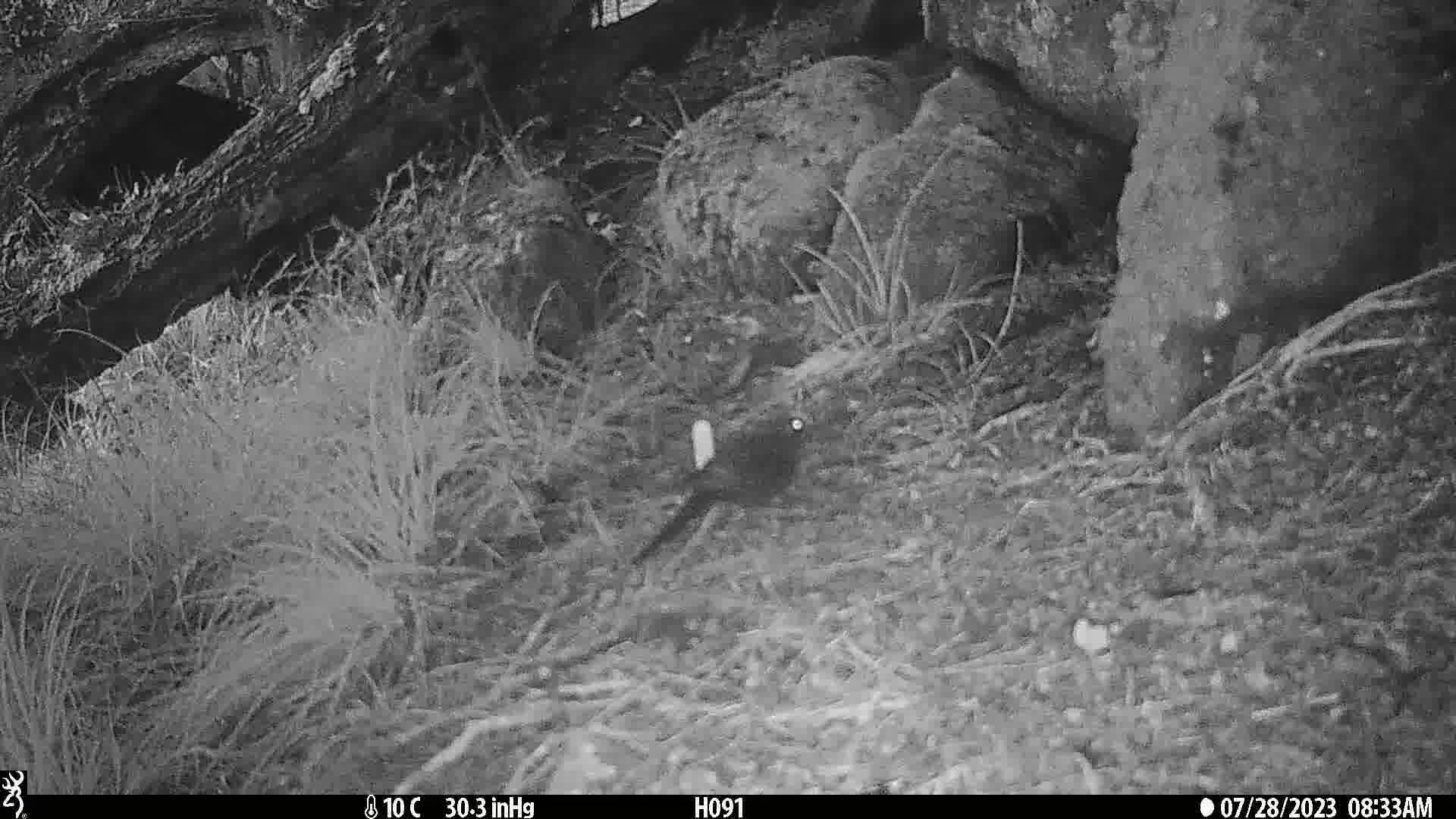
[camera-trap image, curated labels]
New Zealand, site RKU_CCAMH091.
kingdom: Animalia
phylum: Chordata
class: Aves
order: Passeriformes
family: Turdidae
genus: Turdus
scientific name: Turdus merula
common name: eurasian blackbird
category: blackbird